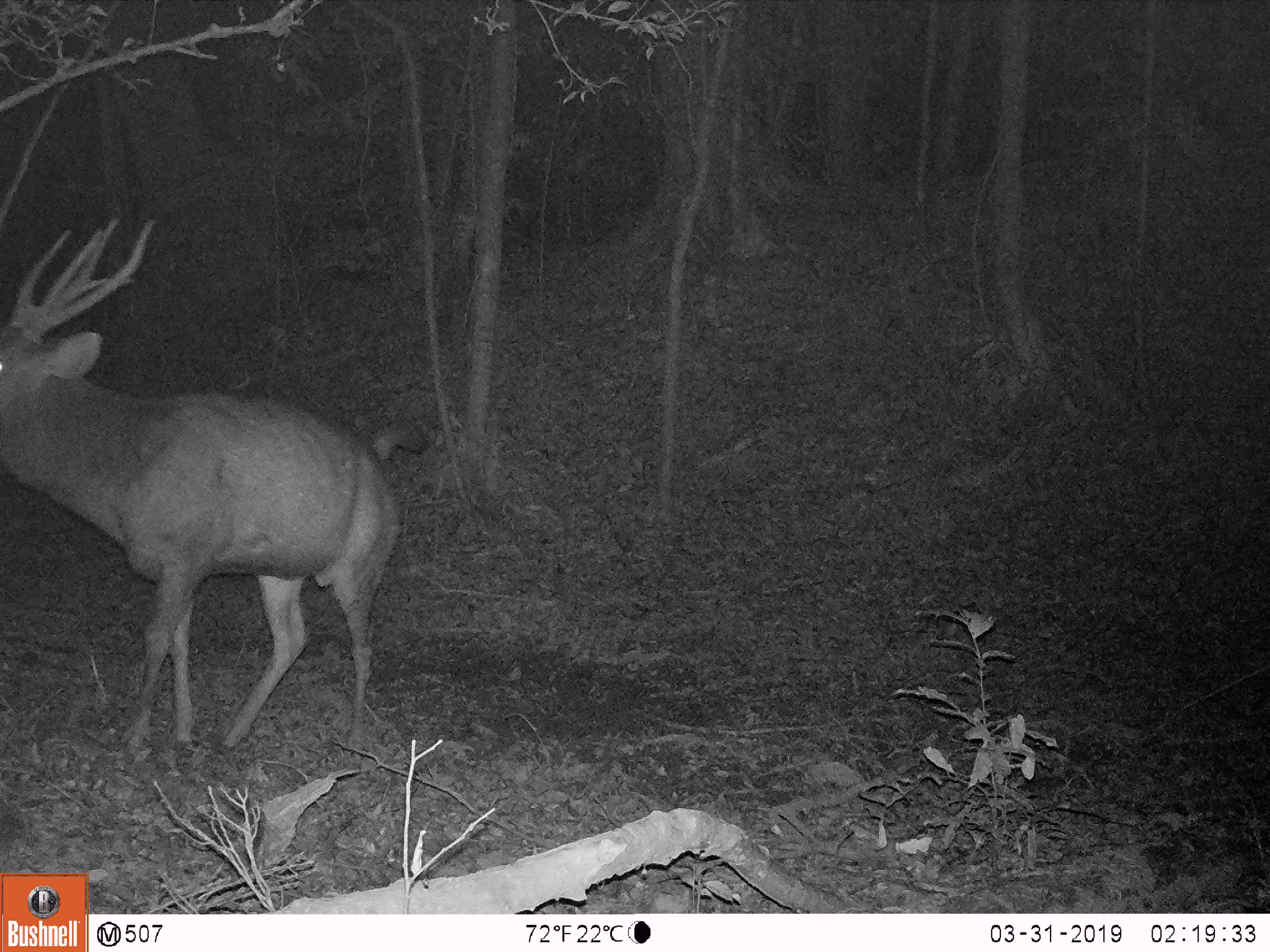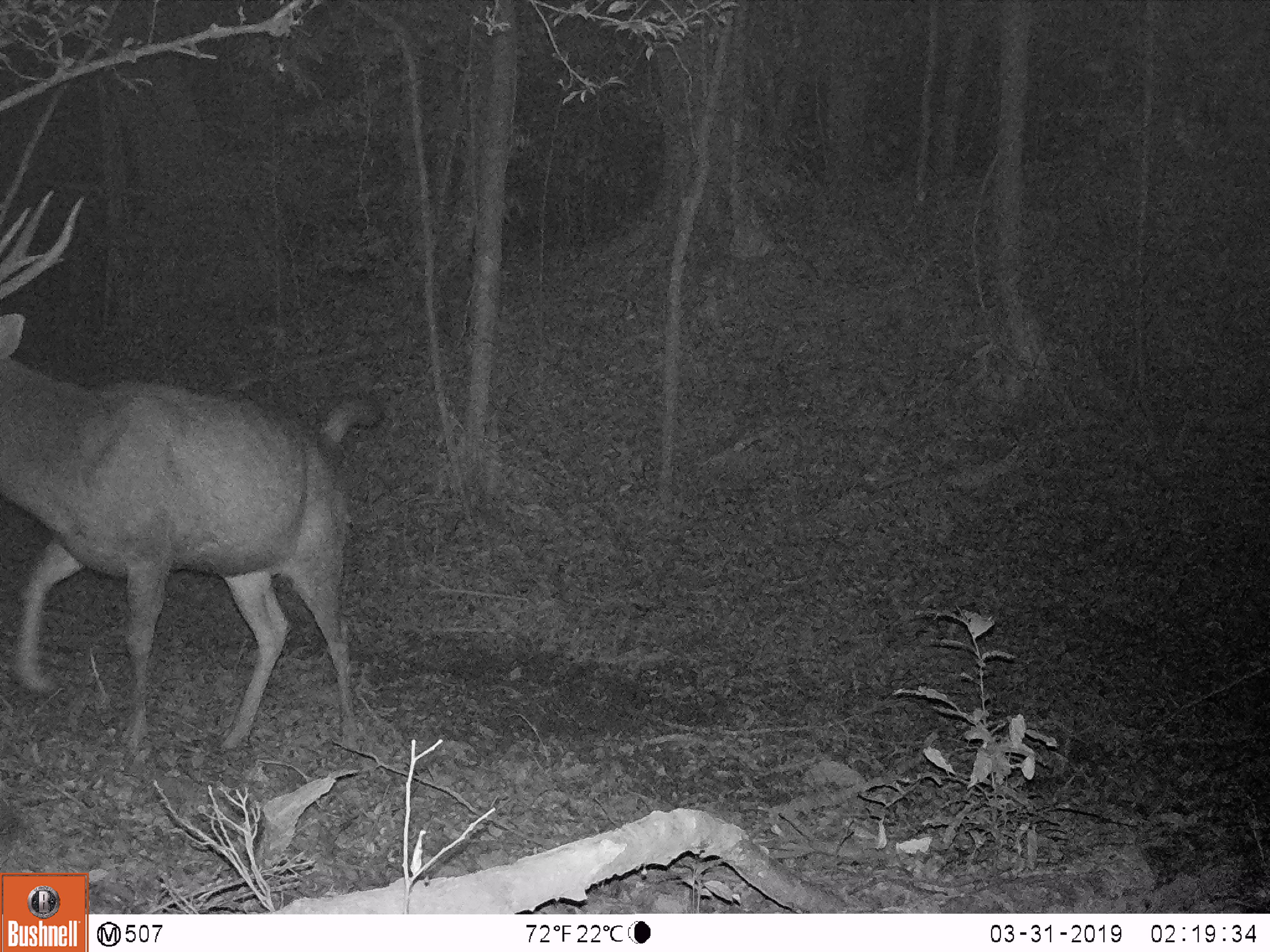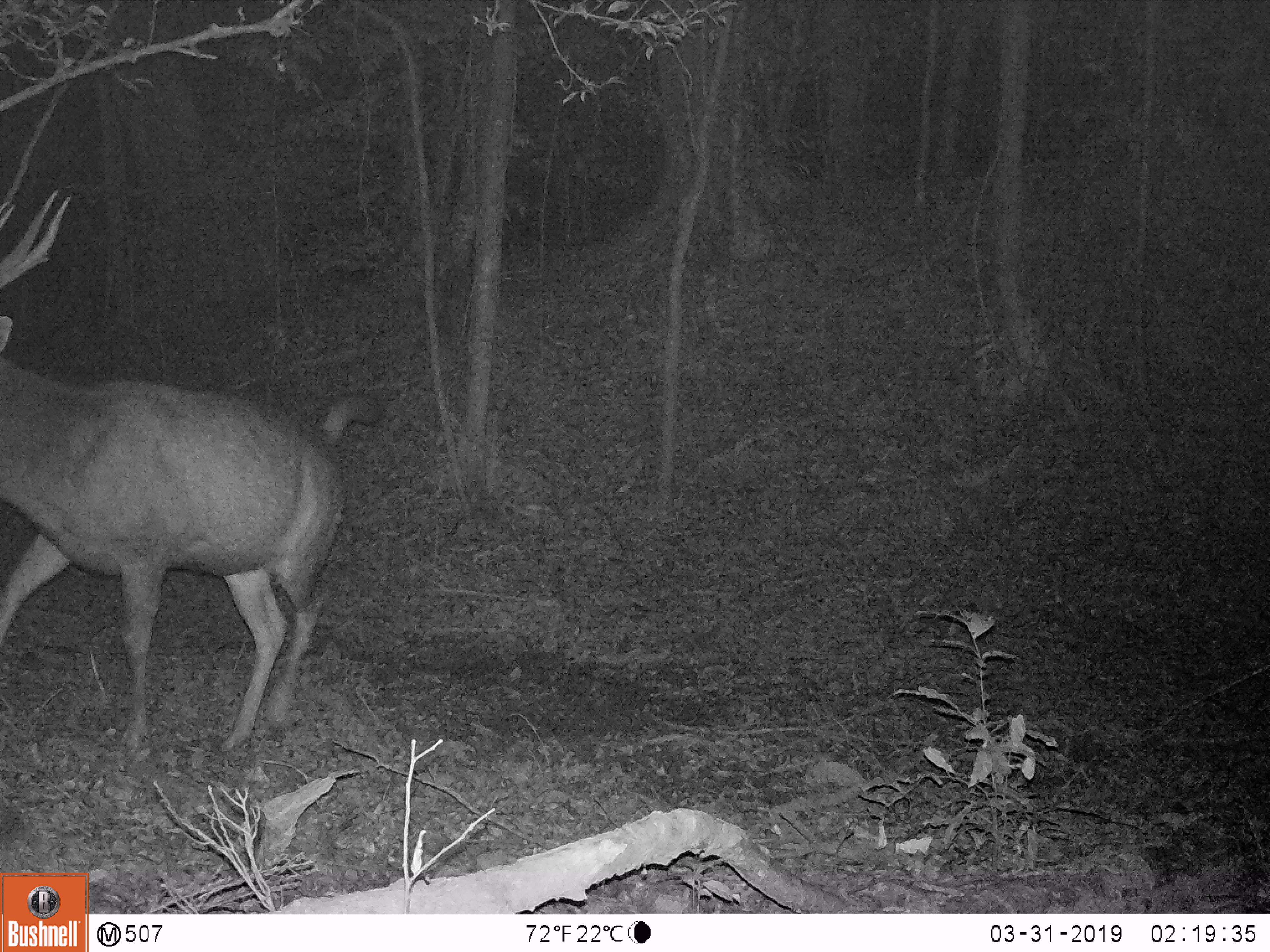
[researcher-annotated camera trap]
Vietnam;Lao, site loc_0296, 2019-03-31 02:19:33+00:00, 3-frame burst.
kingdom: Animalia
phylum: Chordata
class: Mammalia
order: Artiodactyla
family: Cervidae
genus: Rusa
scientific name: Rusa unicolor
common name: sambar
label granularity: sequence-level